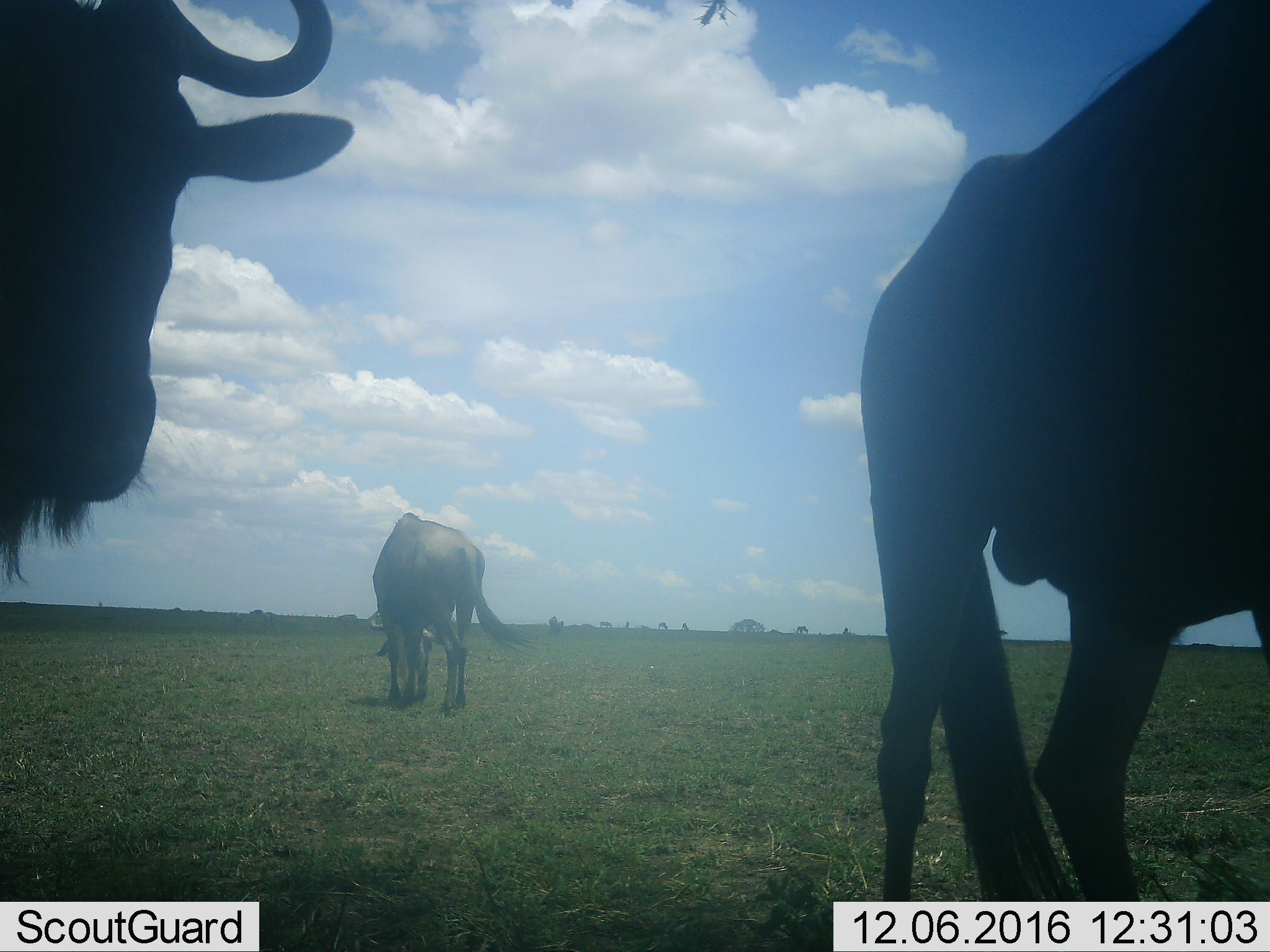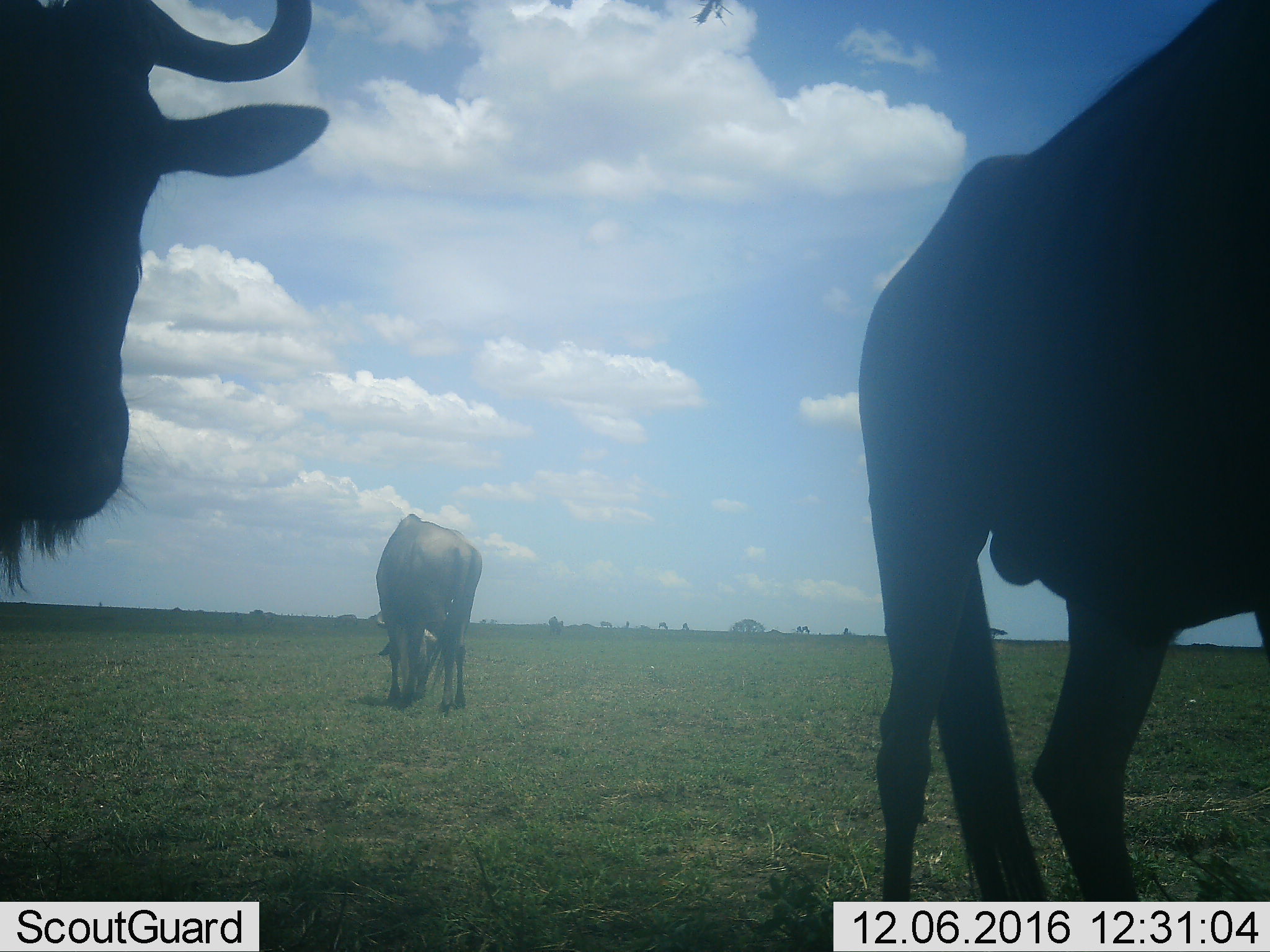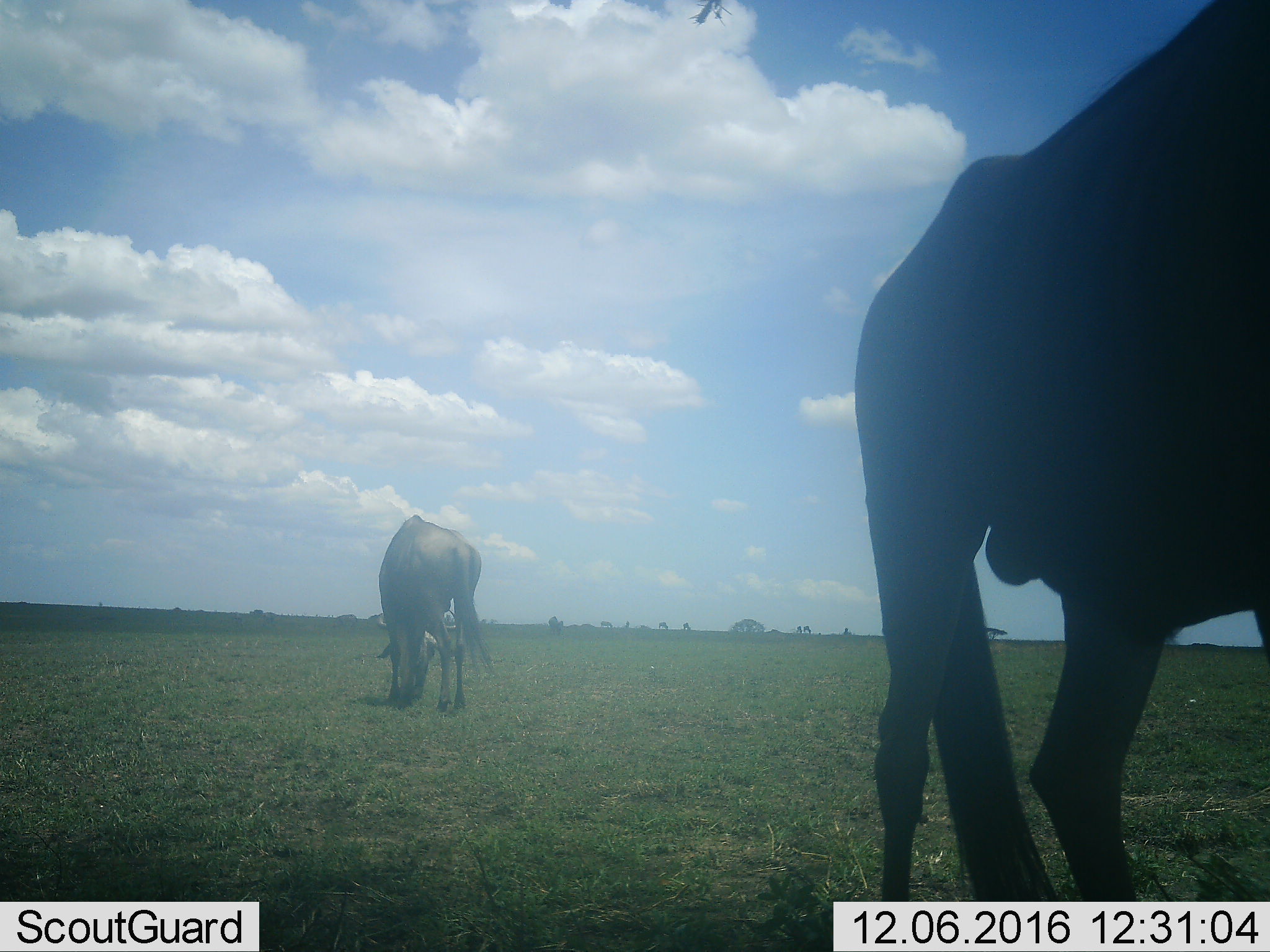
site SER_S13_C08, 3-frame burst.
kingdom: Animalia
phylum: Chordata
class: Mammalia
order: Artiodactyla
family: Bovidae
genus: Connochaetes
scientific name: Connochaetes taurinus taurinus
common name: blue wildebeest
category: wildebeestblue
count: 8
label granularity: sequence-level